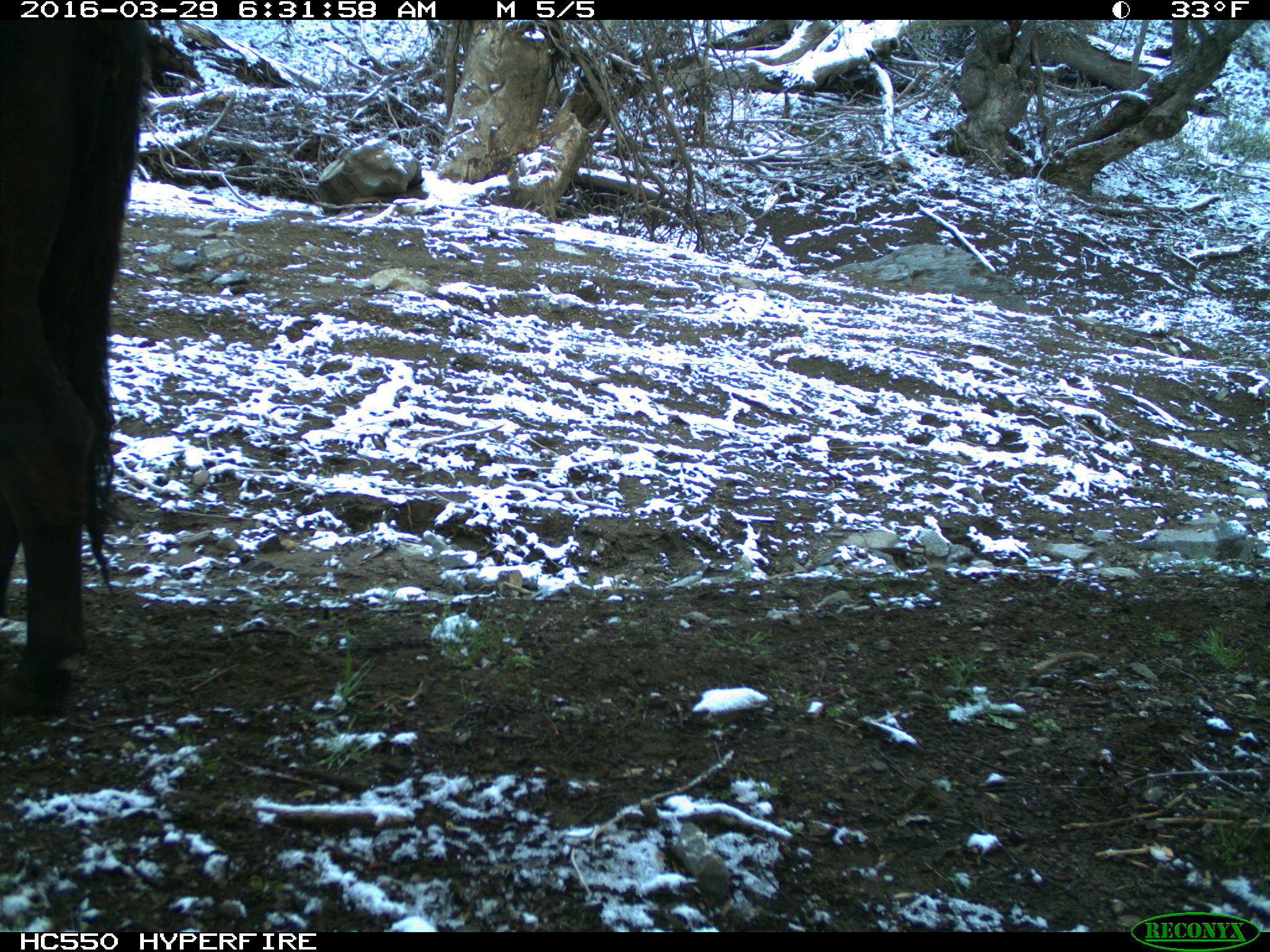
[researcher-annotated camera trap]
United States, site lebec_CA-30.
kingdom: Animalia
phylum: Chordata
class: Mammalia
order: Artiodactyla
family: Bovidae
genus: Bos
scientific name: Bos taurus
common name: domestic cow